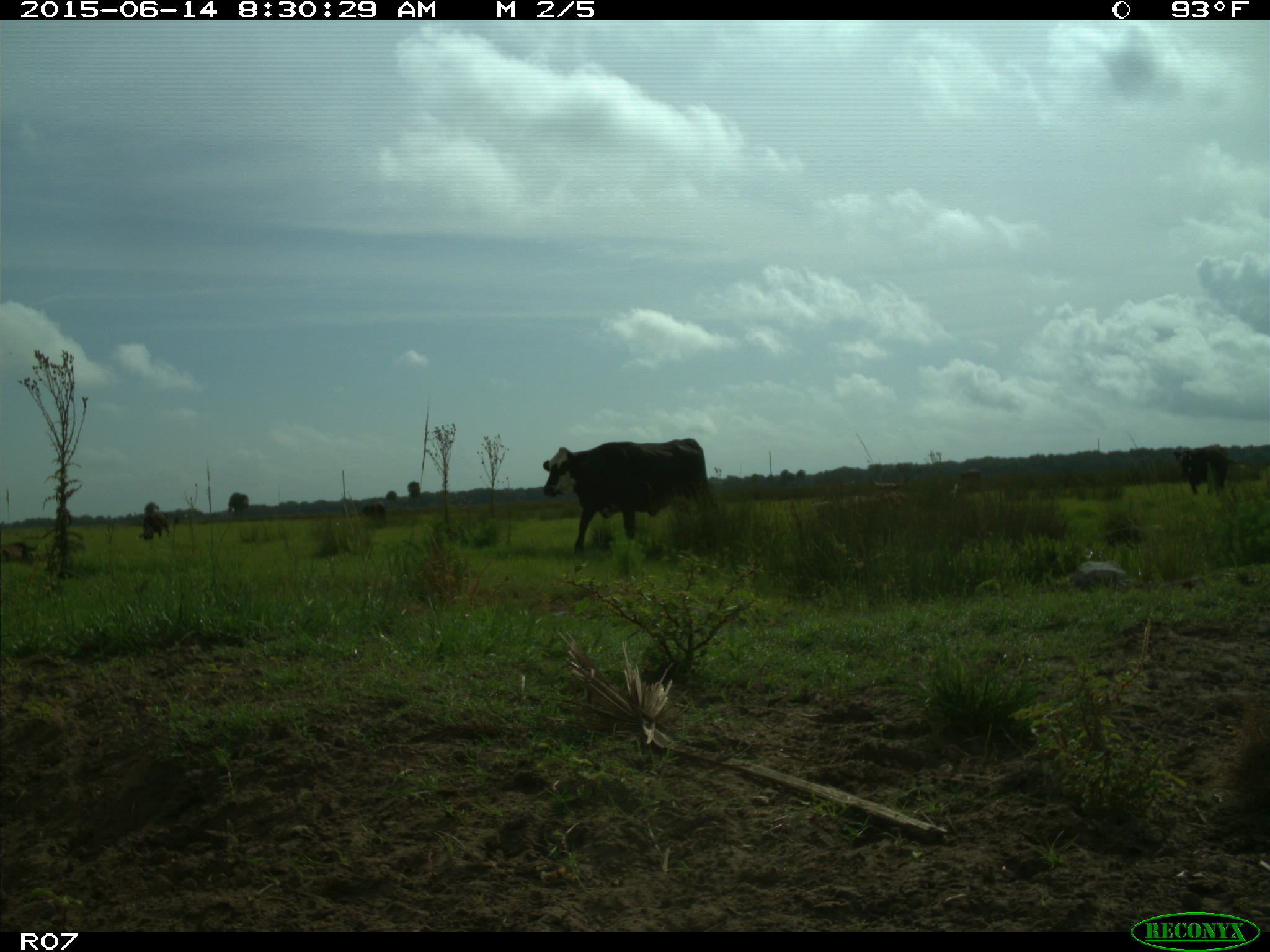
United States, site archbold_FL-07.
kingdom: Animalia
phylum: Chordata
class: Mammalia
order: Artiodactyla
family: Bovidae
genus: Bos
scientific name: Bos taurus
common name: domestic cow